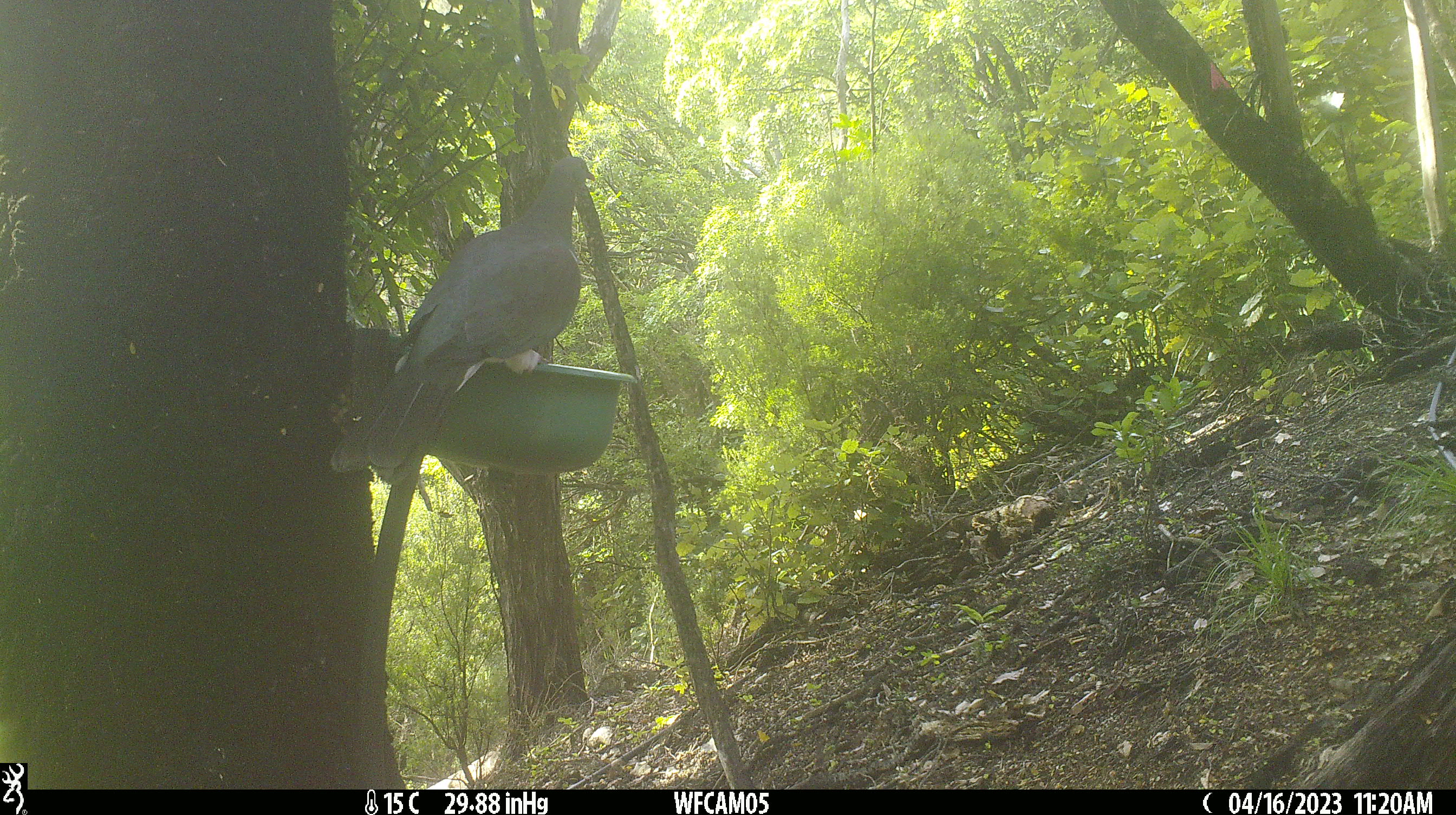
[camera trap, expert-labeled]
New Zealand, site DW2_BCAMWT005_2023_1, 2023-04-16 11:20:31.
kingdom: Animalia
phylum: Chordata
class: Aves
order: Columbiformes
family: Columbidae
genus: Hemiphaga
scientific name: Hemiphaga novaeseelandiae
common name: new zealand pigeon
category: kereru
Kereru (new zealand pigeon) (Hemiphaga novaeseelandiae).